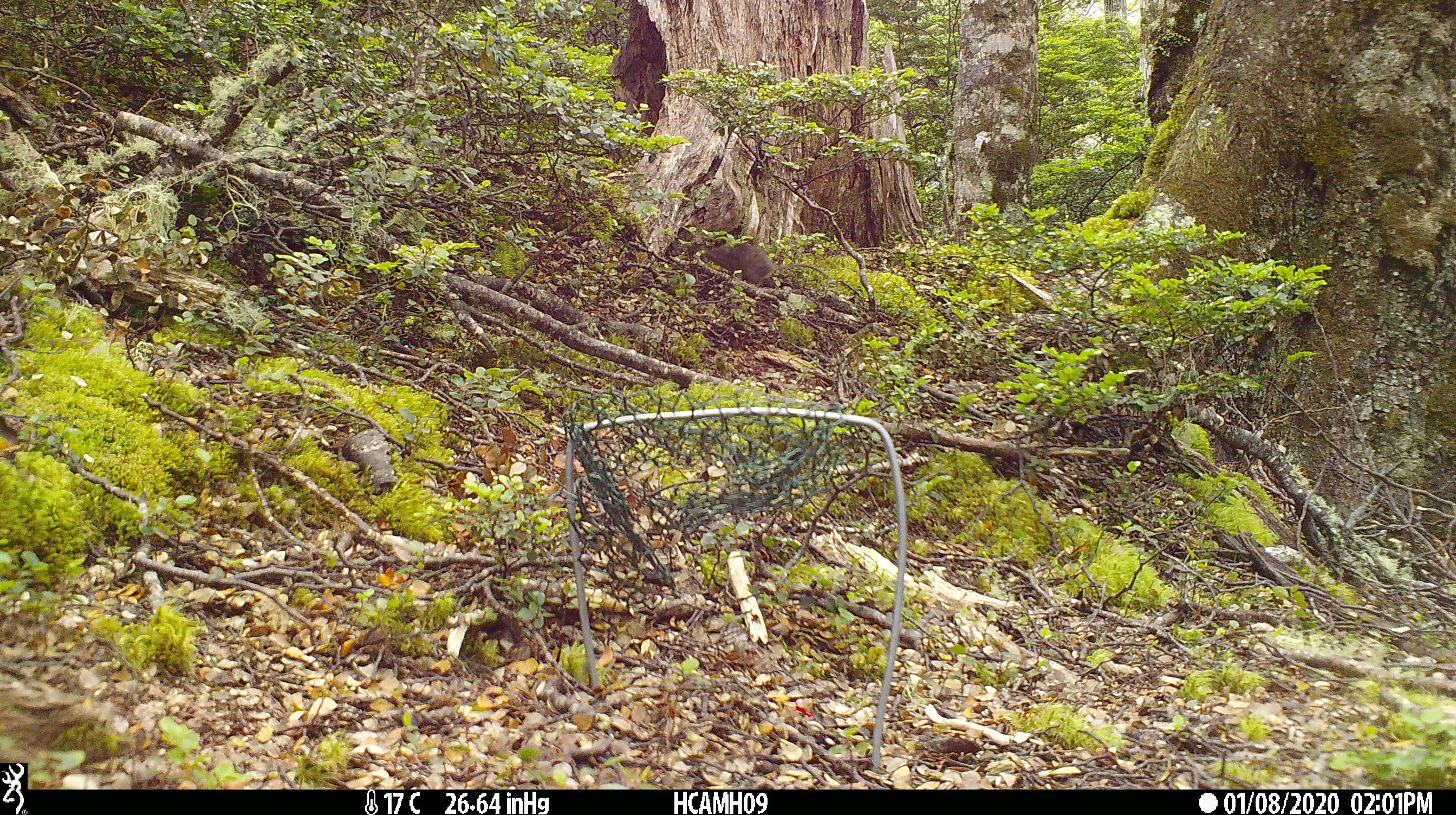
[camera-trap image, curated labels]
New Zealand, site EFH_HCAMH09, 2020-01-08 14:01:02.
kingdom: Animalia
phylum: Chordata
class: Mammalia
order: Rodentia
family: Muridae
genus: Mus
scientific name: Mus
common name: mouse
Mouse (Mus).